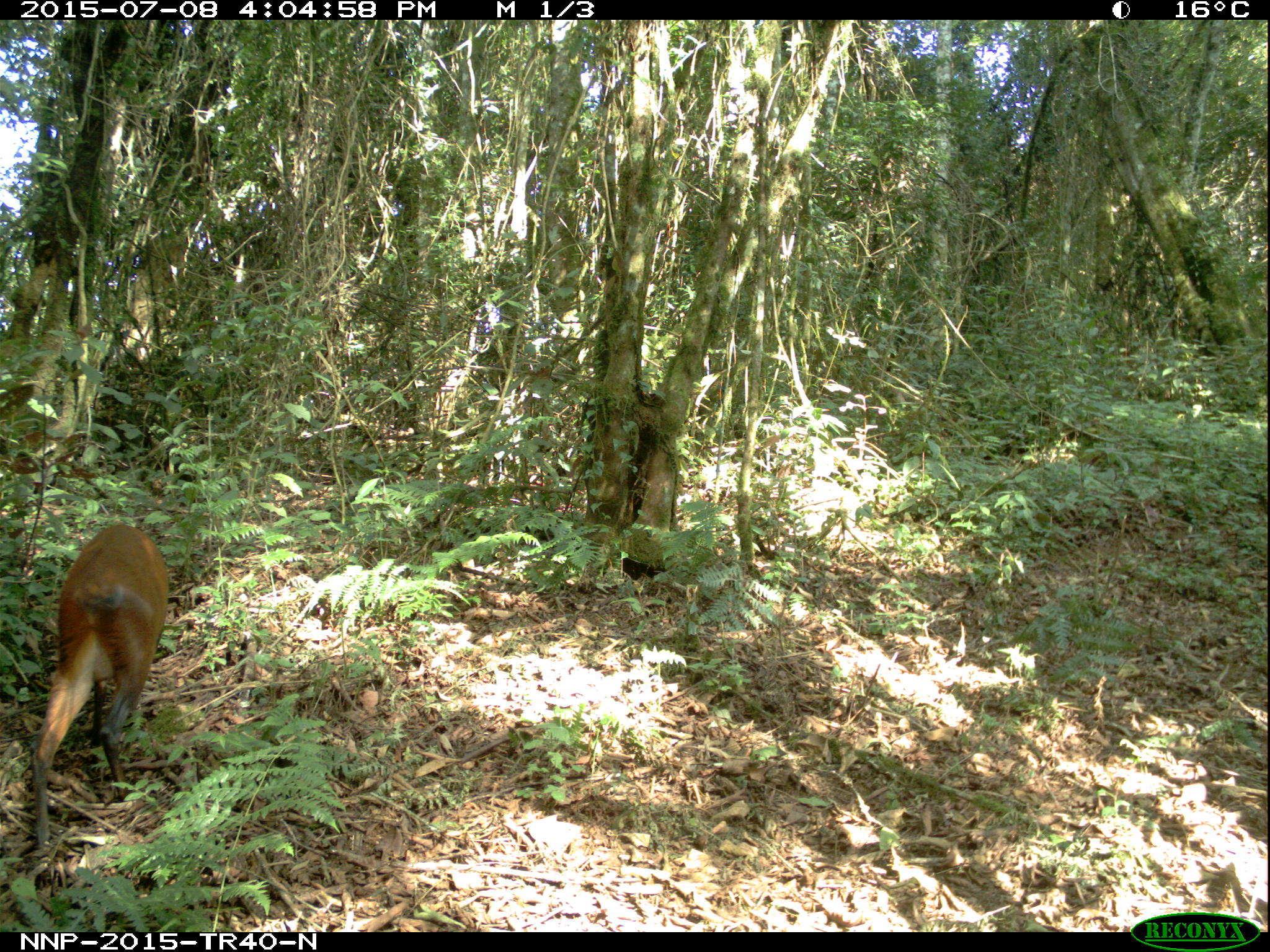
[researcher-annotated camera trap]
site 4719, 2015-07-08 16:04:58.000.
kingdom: Animalia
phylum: Chordata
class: Mammalia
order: Artiodactyla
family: Bovidae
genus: Cephalophus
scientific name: Cephalophus nigrifrons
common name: black-fronted duiker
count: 1